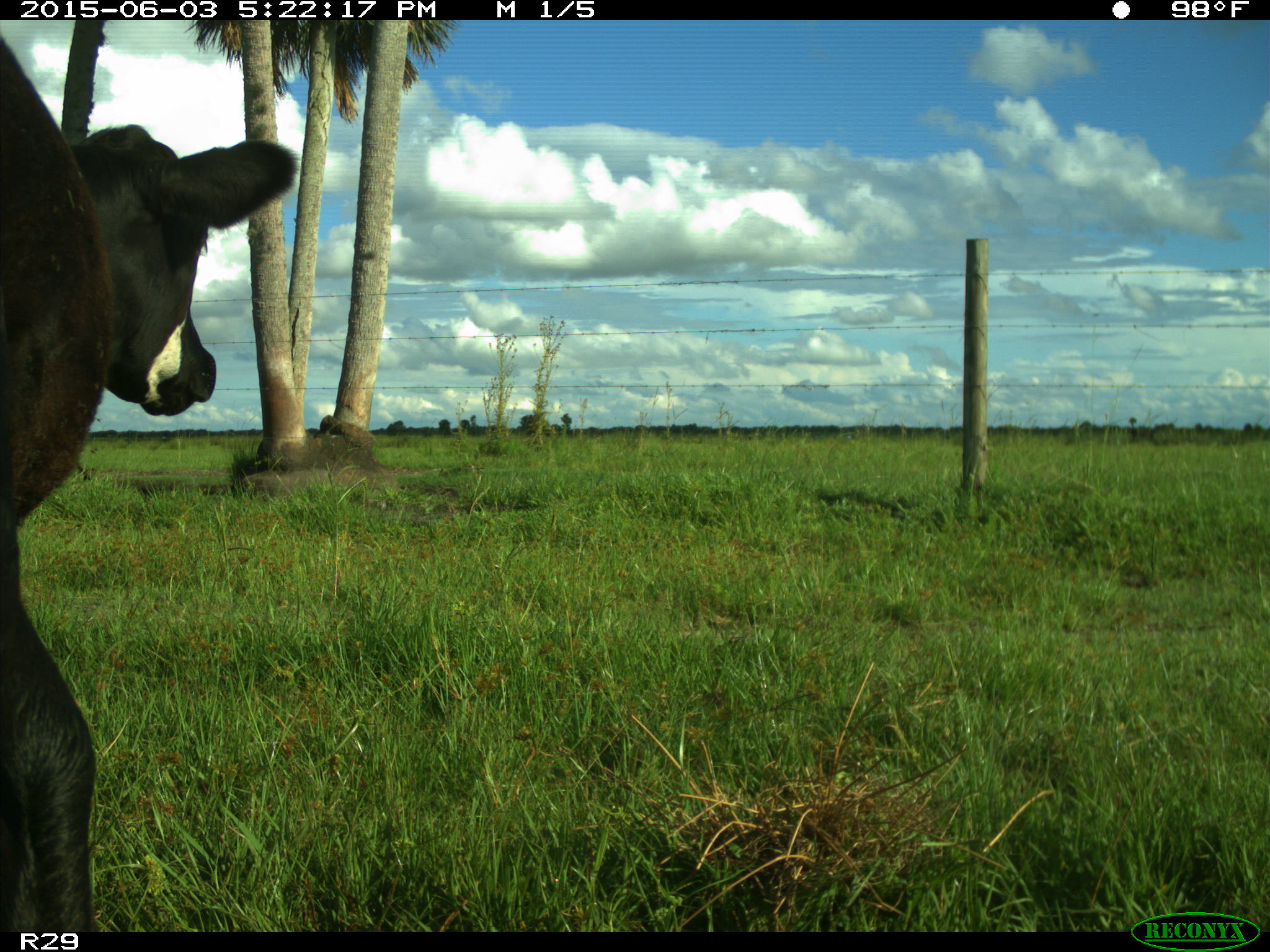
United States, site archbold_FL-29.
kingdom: Animalia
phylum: Chordata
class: Mammalia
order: Artiodactyla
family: Bovidae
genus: Bos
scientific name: Bos taurus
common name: domestic cow